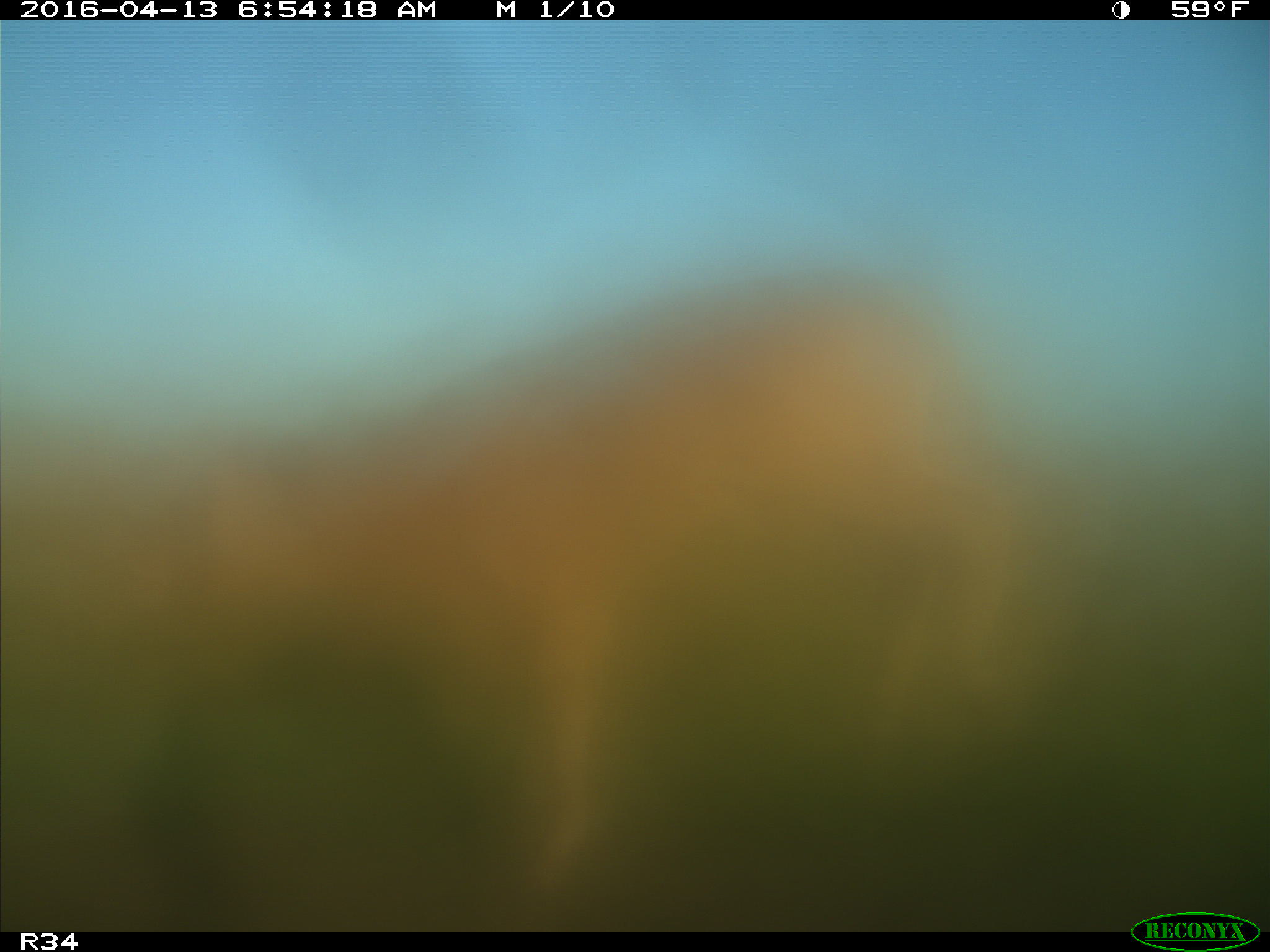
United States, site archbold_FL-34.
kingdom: Animalia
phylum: Chordata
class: Mammalia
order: Artiodactyla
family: Bovidae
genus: Bos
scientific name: Bos taurus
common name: domestic cow